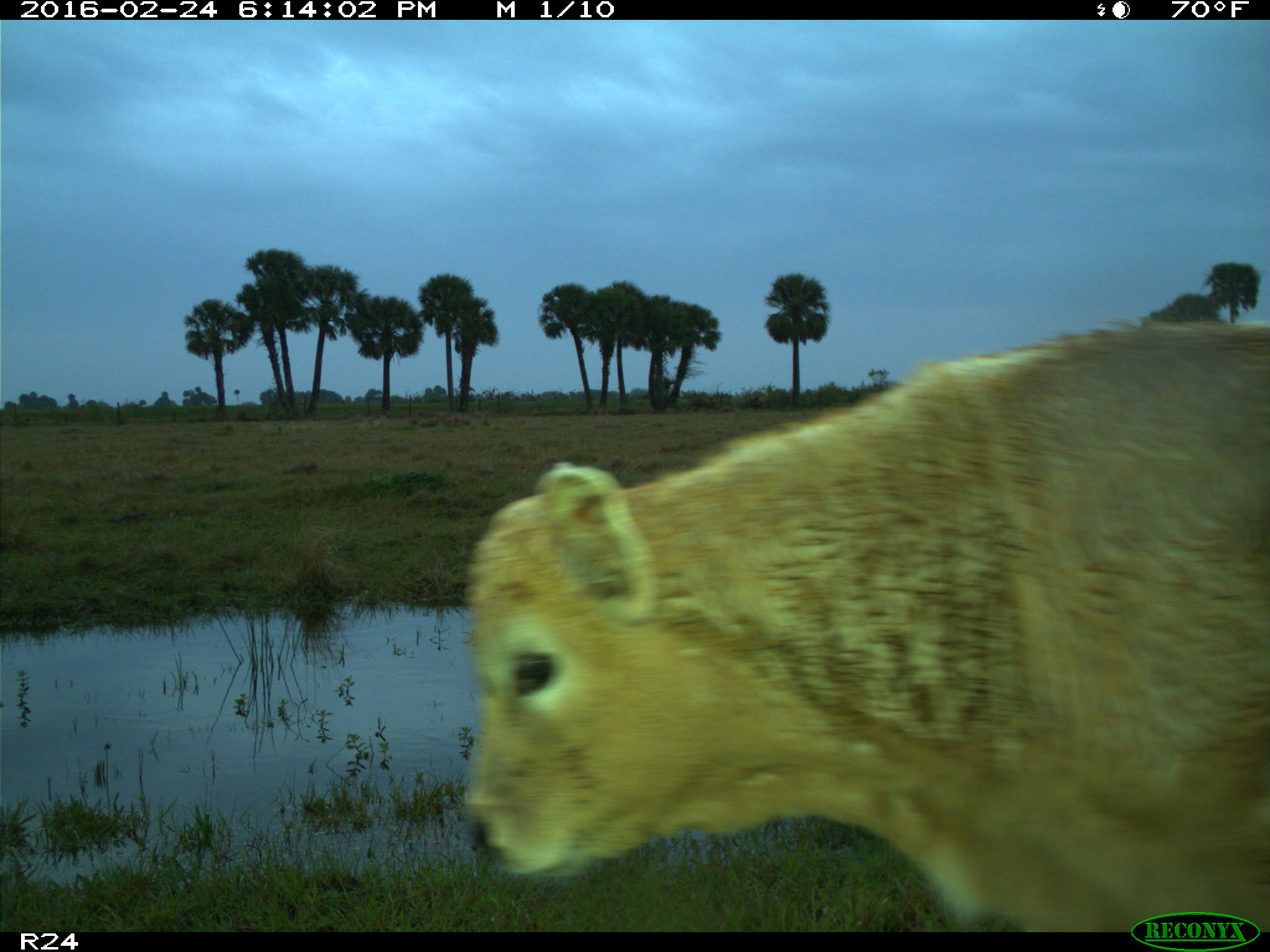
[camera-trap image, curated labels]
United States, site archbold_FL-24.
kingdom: Animalia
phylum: Chordata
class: Mammalia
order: Artiodactyla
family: Bovidae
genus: Bos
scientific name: Bos taurus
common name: domestic cow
Bos taurus (domestic cow).